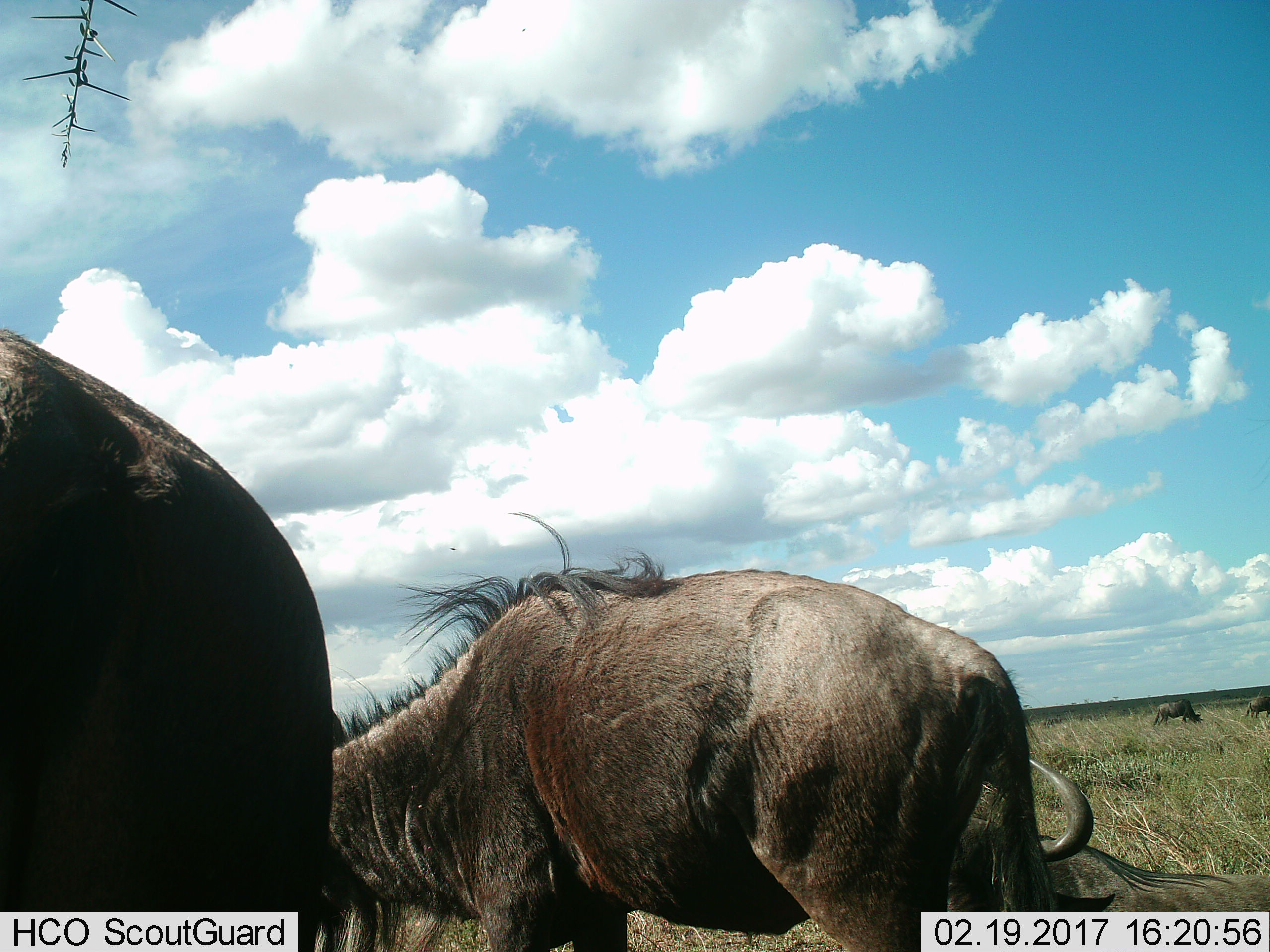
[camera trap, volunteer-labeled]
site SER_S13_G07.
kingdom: Animalia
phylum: Chordata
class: Mammalia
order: Artiodactyla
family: Bovidae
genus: Connochaetes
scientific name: Connochaetes taurinus taurinus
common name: blue wildebeest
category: wildebeestblue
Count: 5.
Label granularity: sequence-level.